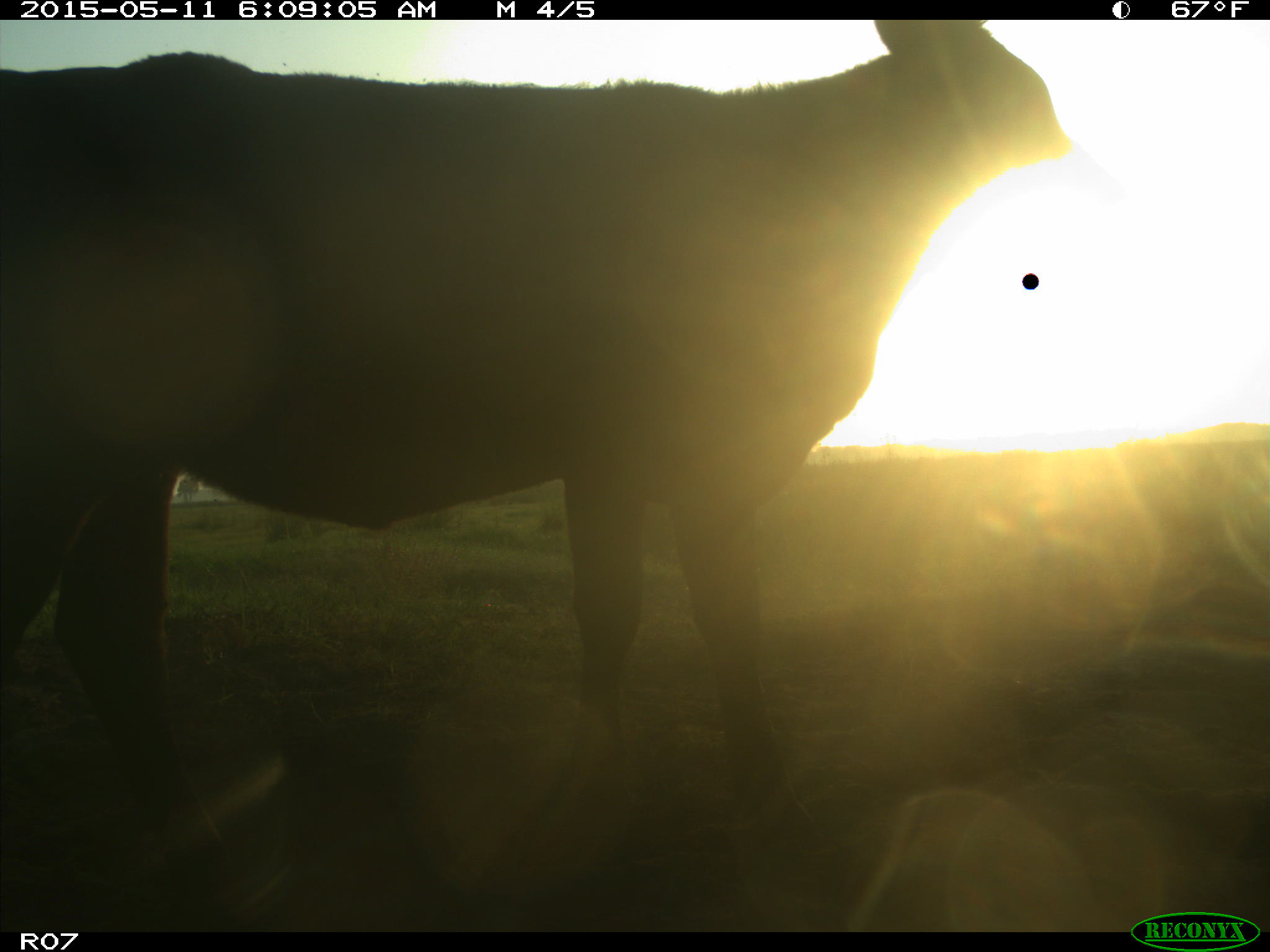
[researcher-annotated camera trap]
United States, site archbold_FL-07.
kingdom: Animalia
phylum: Chordata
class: Mammalia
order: Artiodactyla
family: Bovidae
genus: Bos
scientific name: Bos taurus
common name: domestic cow